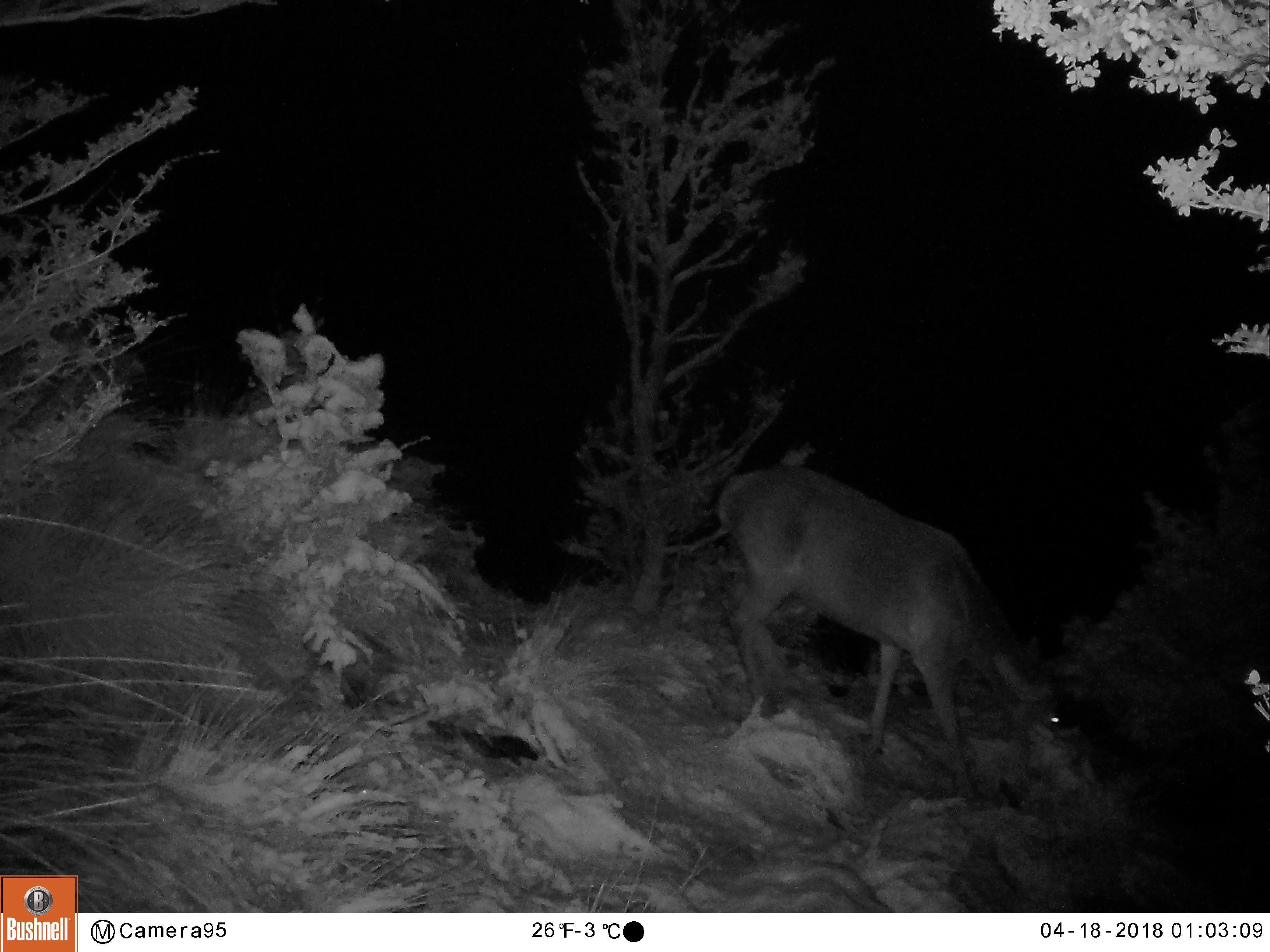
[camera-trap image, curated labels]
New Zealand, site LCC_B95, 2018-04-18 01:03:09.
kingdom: Animalia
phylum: Chordata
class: Mammalia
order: Artiodactyla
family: Cervidae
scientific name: Cervidae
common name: deer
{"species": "deer (Cervidae)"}